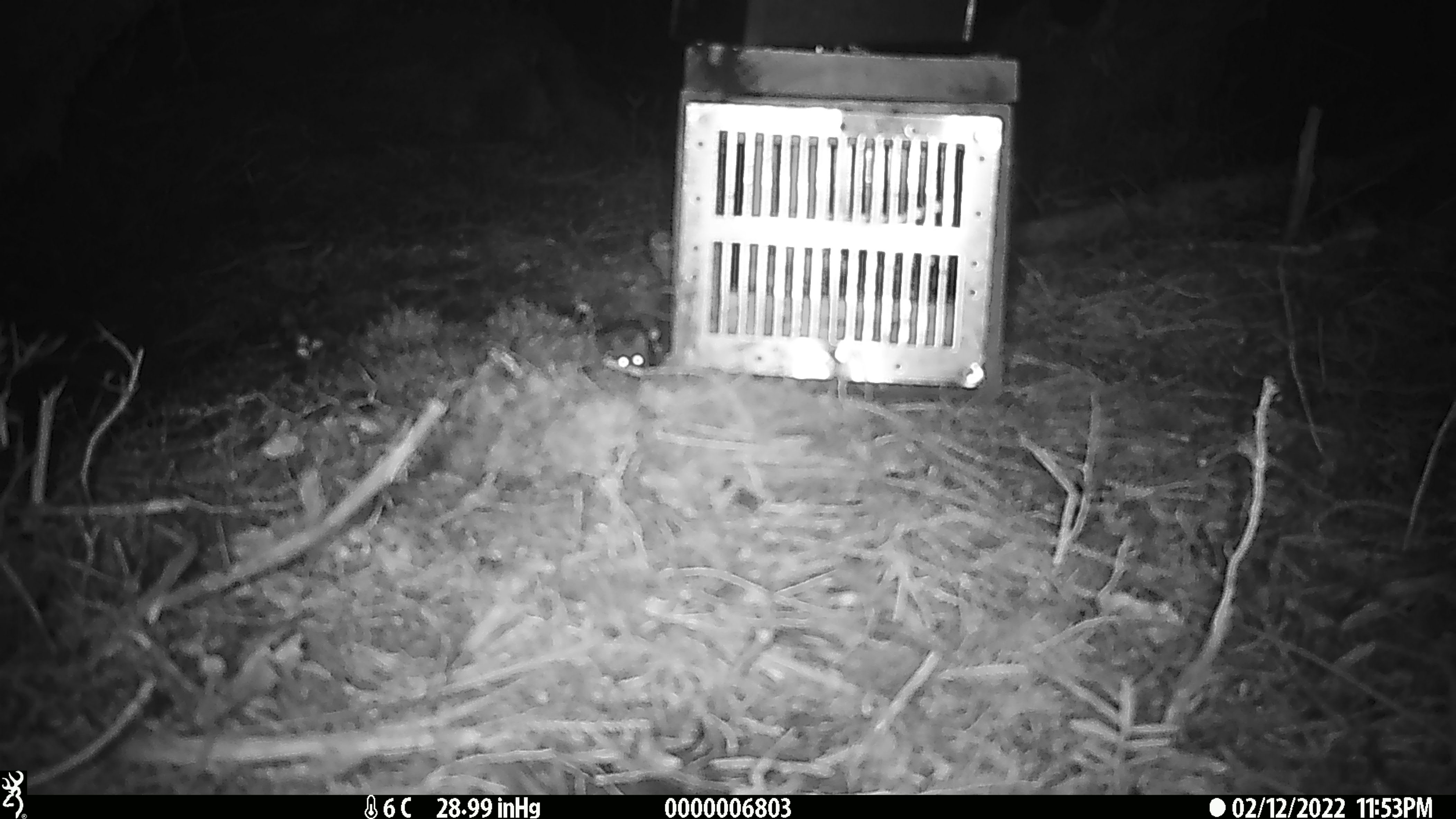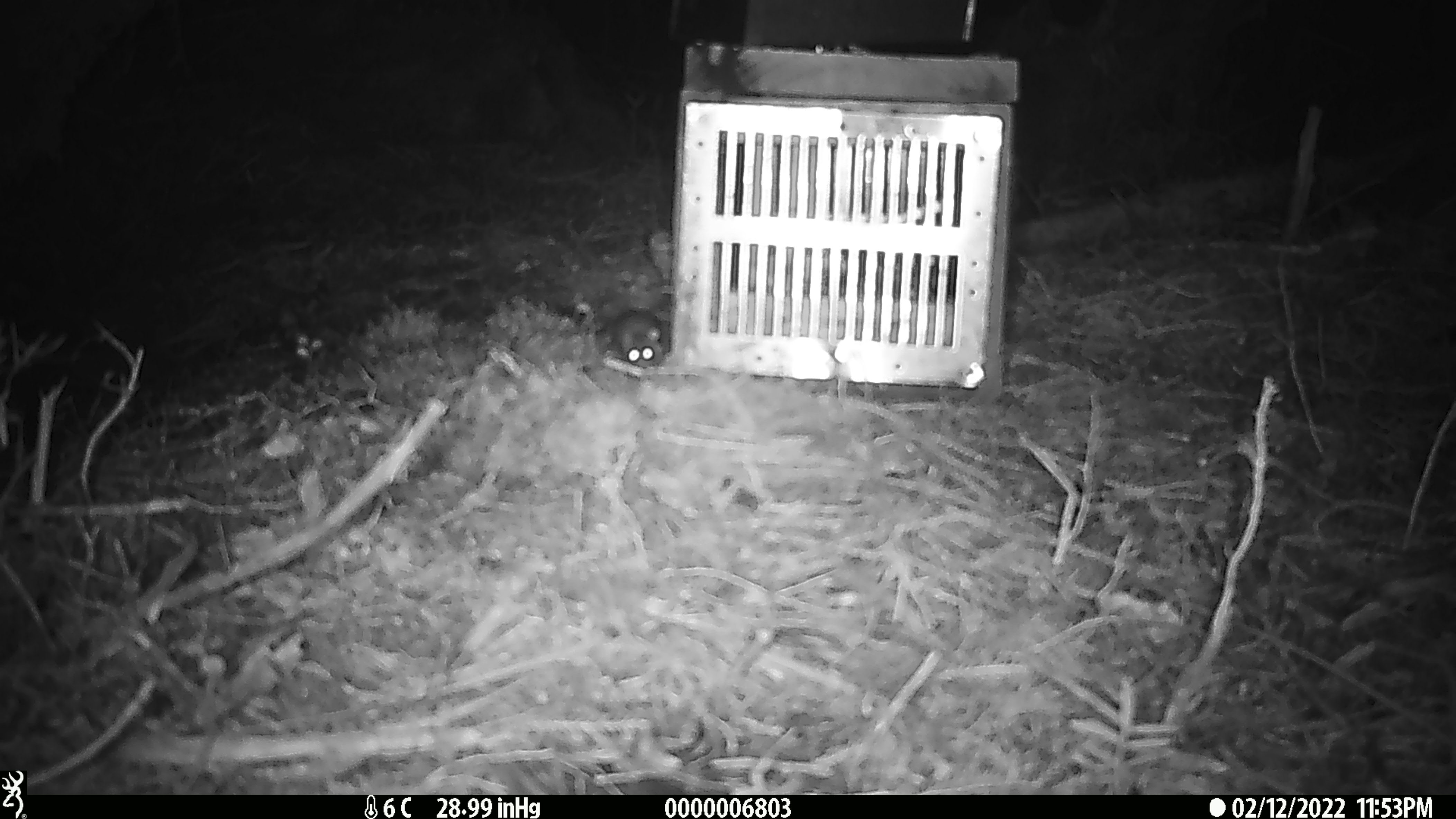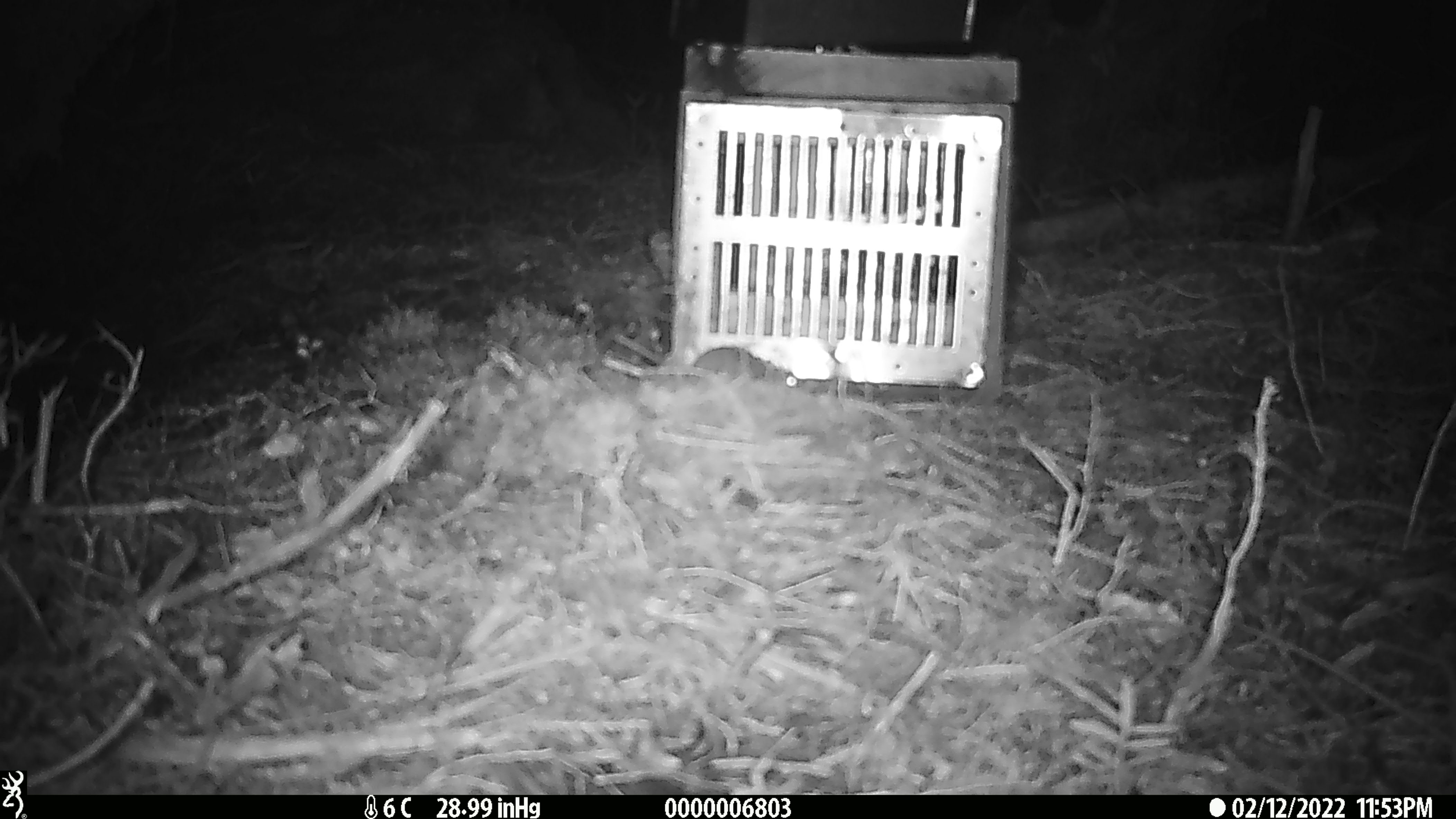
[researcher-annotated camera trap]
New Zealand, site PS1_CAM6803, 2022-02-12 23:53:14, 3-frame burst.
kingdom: Animalia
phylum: Chordata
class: Mammalia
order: Rodentia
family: Muridae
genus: Mus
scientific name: Mus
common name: mouse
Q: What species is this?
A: Mouse (Mus).